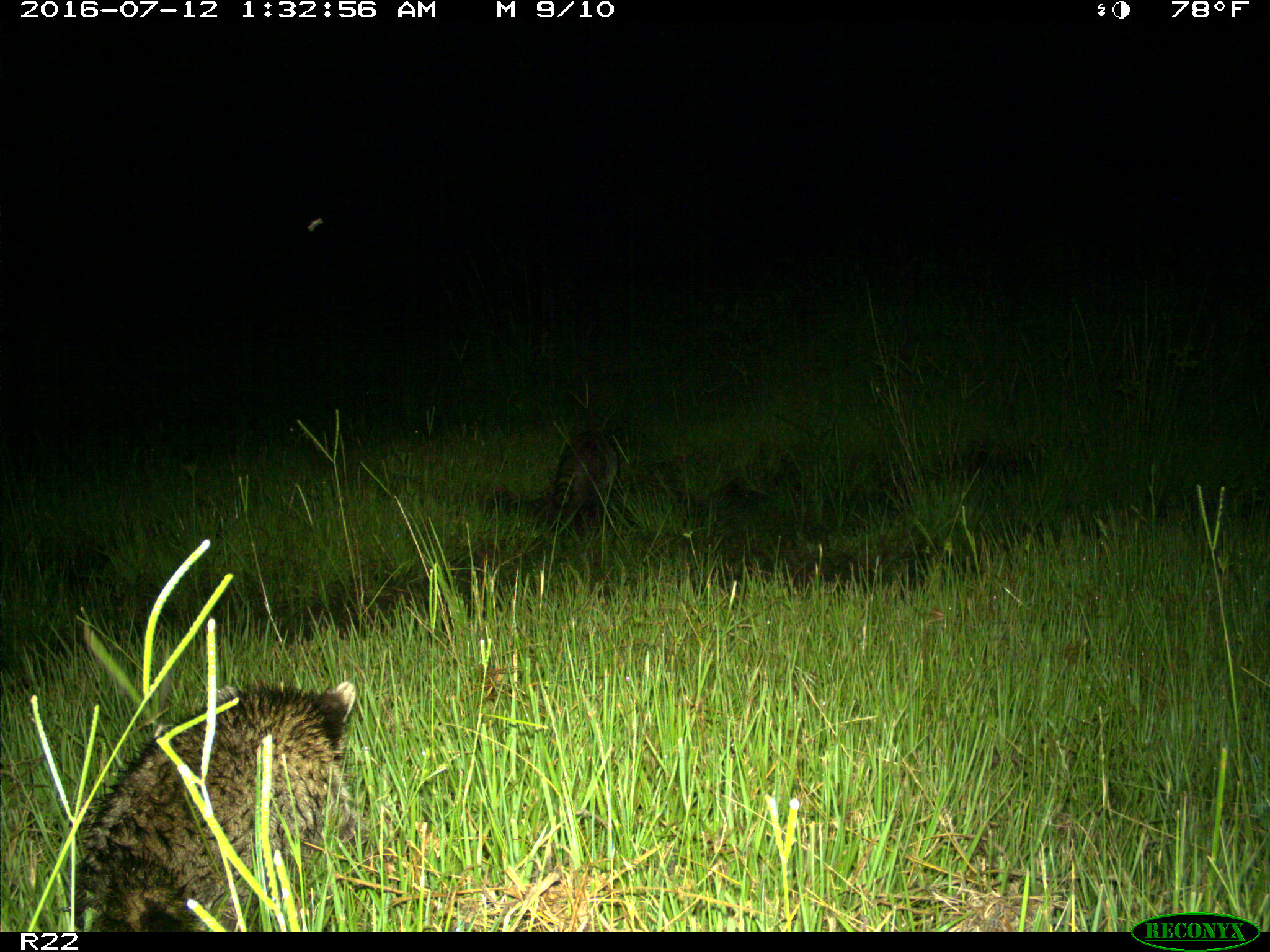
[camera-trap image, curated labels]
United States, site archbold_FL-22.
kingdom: Animalia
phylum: Chordata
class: Mammalia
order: Carnivora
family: Procyonidae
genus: Procyon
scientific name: Procyon lotor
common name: common raccoon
Procyon lotor (common raccoon).